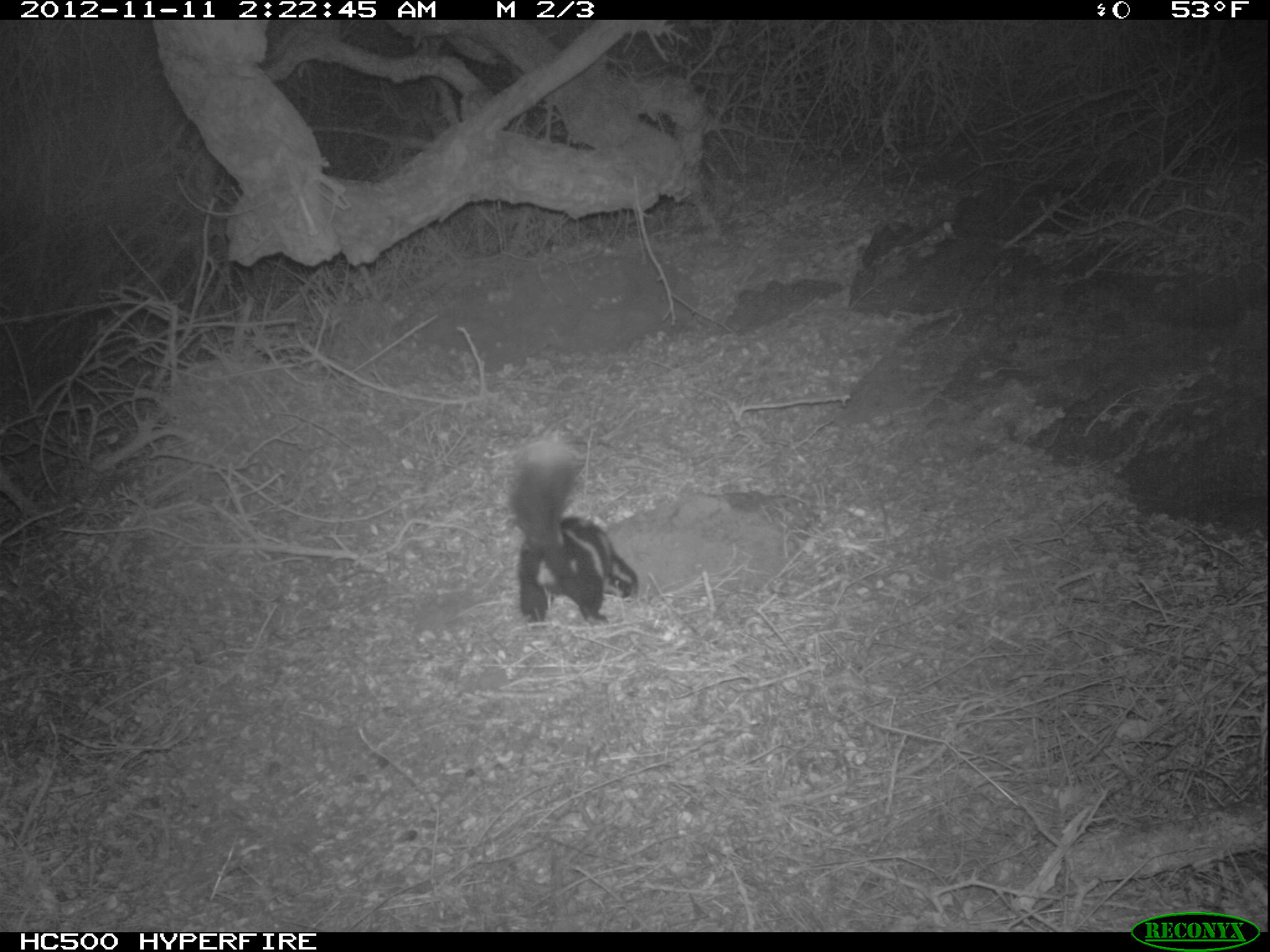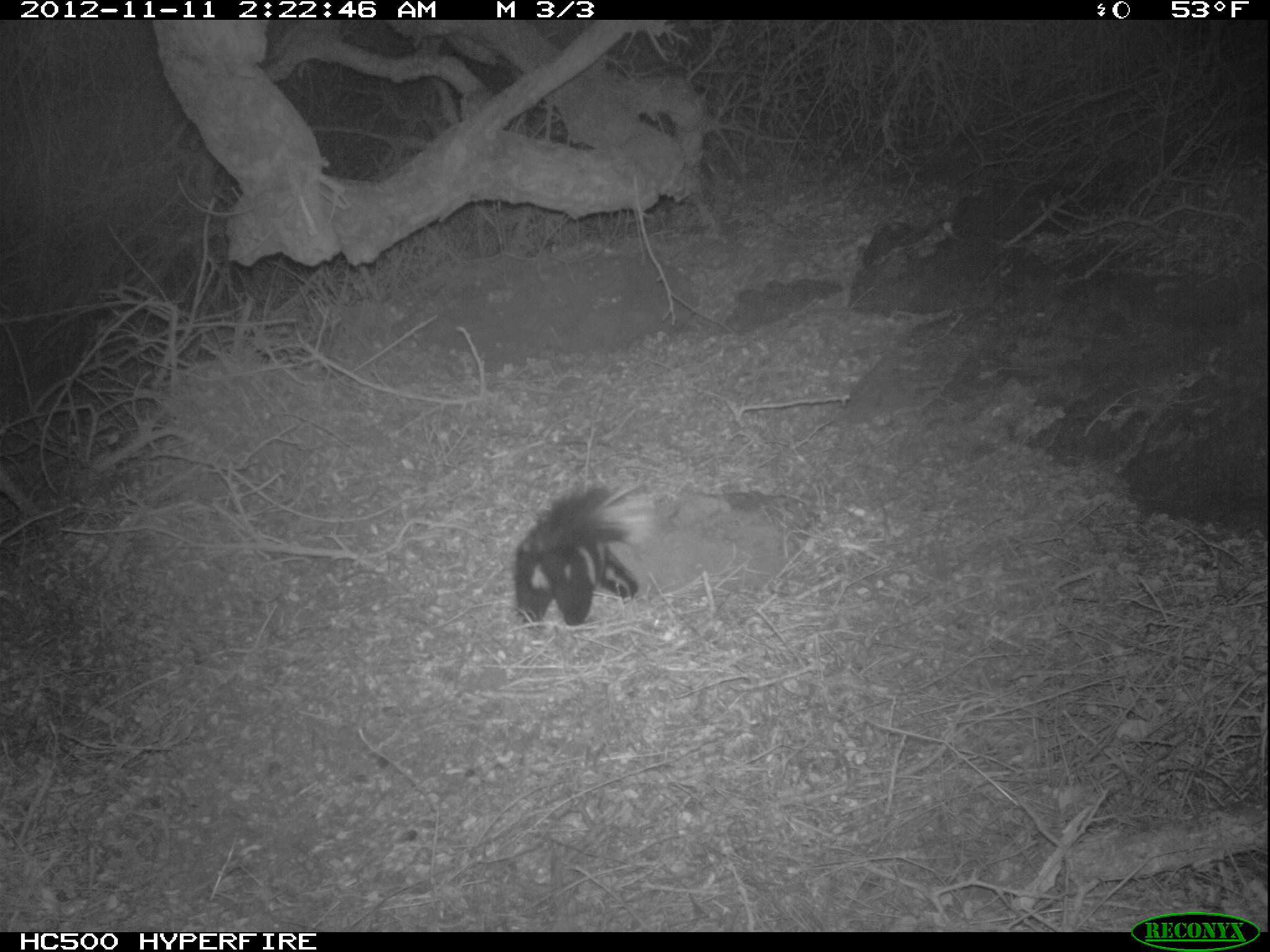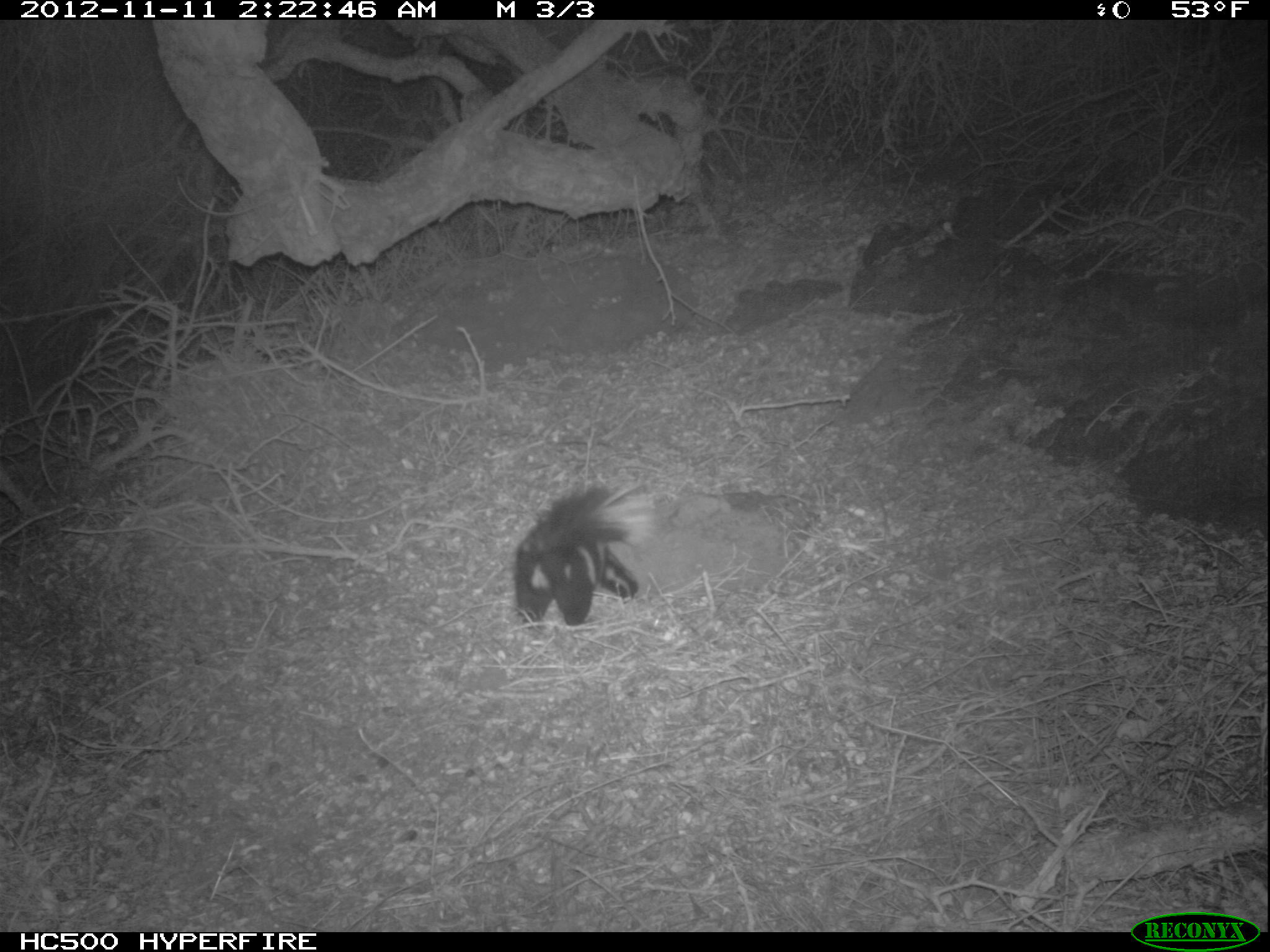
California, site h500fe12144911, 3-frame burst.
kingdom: Animalia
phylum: Chordata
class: Mammalia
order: Carnivora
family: Mephitidae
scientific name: Mephitidae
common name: skunk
Skunk (Mephitidae).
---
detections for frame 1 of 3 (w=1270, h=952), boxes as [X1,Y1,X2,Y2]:
skunk: [506,441,638,625]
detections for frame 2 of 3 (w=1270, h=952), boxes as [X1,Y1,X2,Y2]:
skunk: [513,483,654,628]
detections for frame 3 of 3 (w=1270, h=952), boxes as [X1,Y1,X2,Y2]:
skunk: [513,478,657,626]